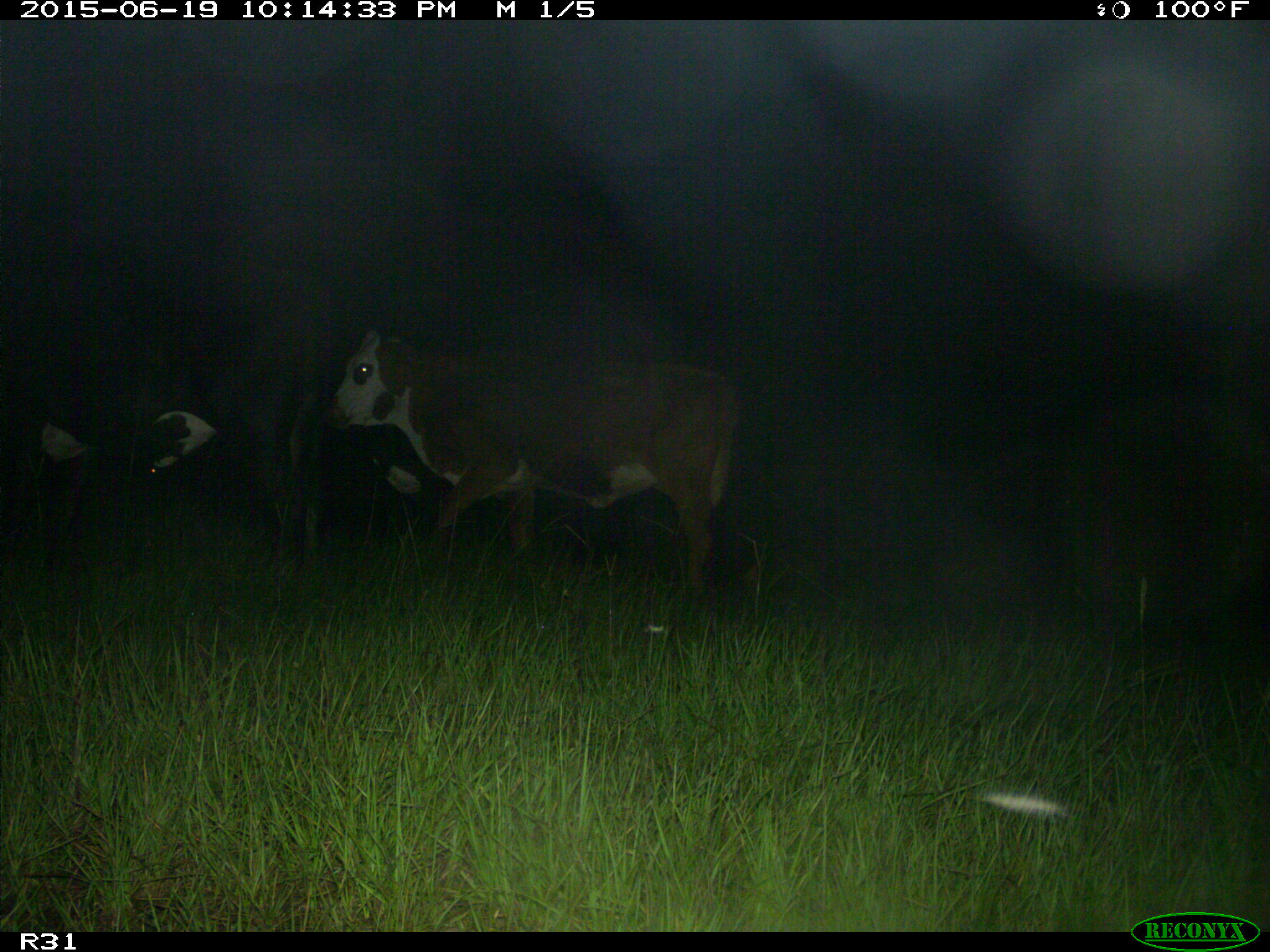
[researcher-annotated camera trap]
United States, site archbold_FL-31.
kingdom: Animalia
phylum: Chordata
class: Mammalia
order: Artiodactyla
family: Bovidae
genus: Bos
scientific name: Bos taurus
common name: domestic cow